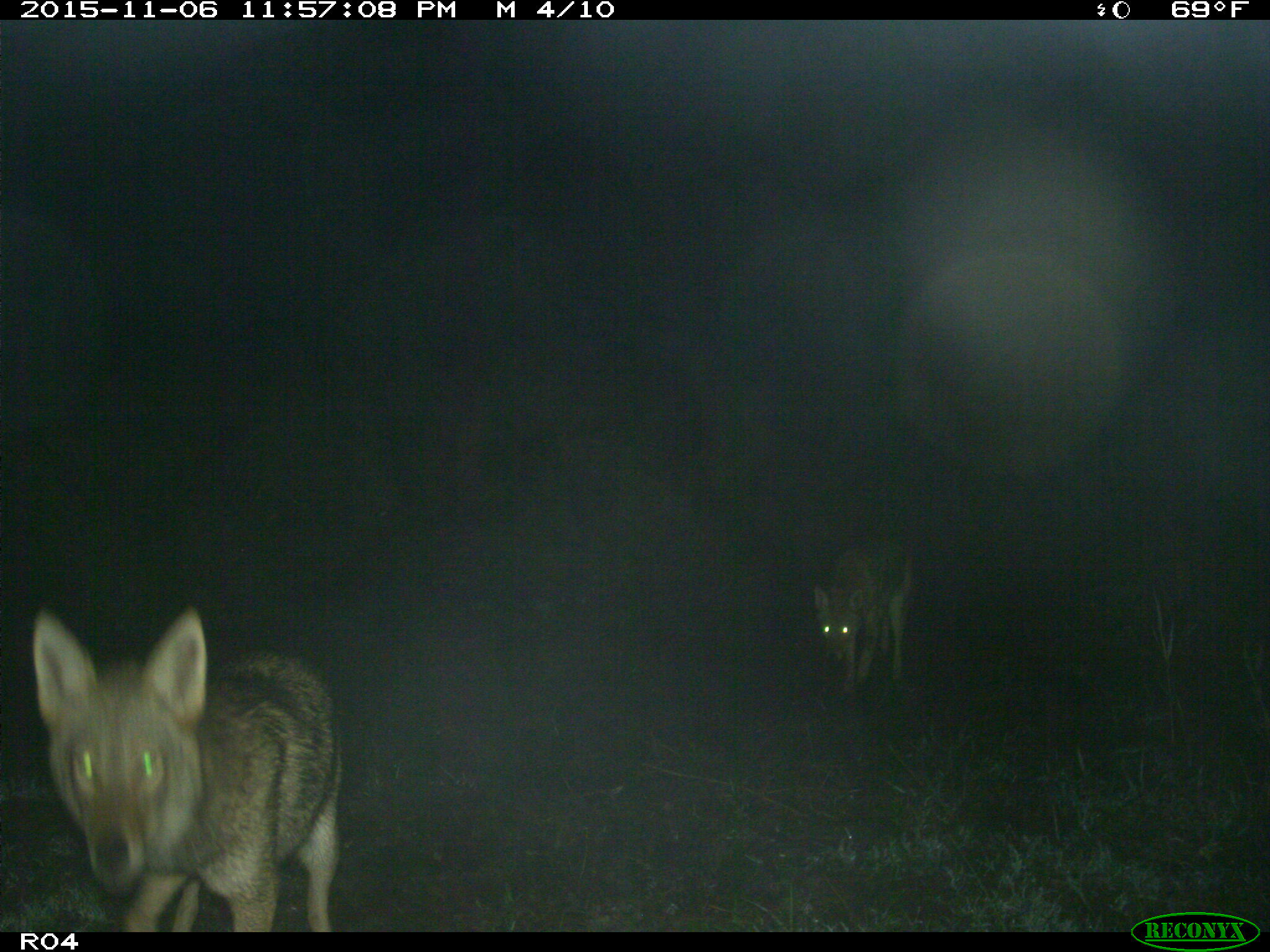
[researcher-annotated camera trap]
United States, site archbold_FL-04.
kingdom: Animalia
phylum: Chordata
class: Mammalia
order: Carnivora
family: Canidae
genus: Canis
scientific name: Canis latrans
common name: coyote